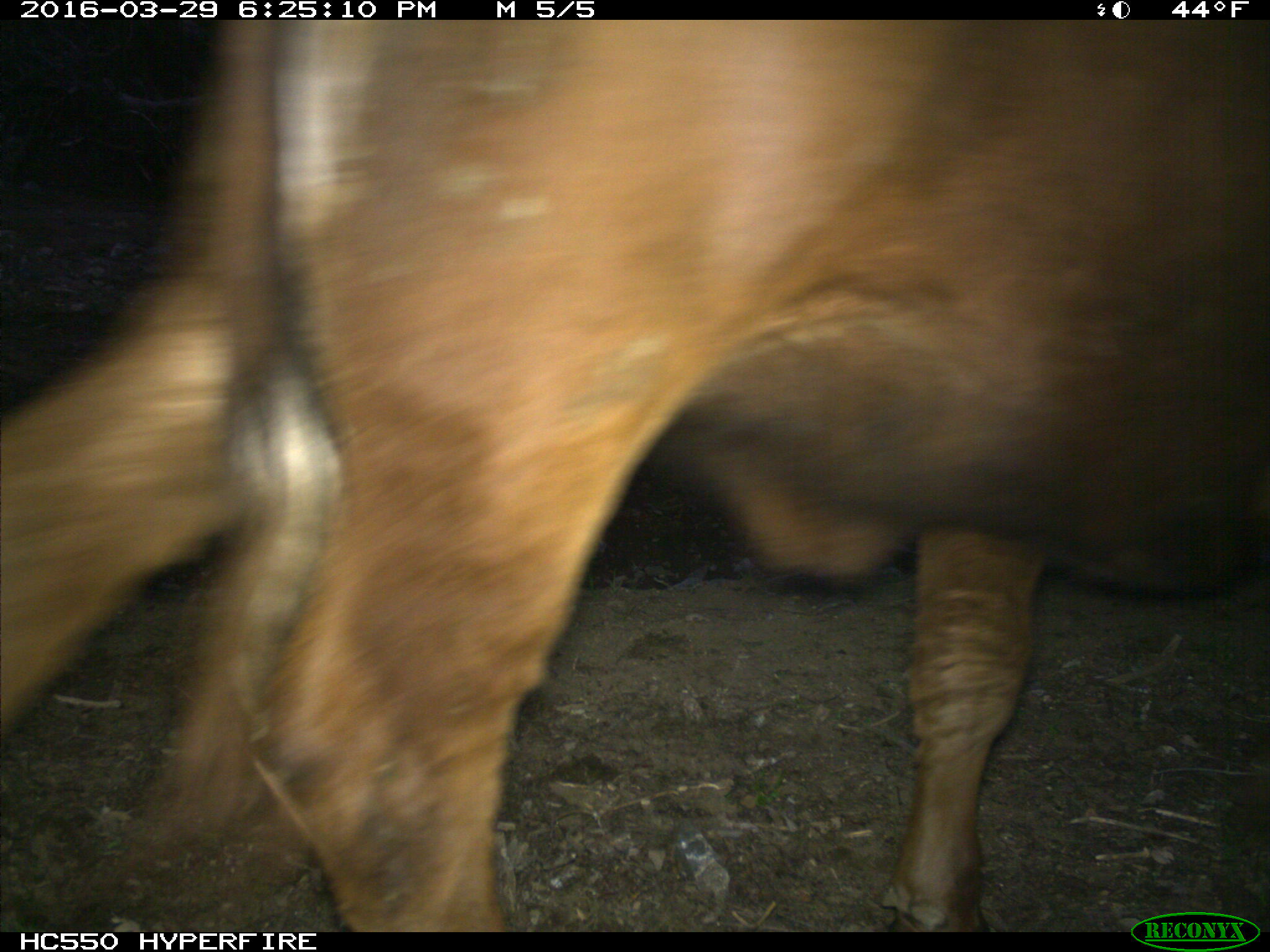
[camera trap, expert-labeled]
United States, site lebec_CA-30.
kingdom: Animalia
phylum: Chordata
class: Mammalia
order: Artiodactyla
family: Bovidae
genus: Bos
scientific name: Bos taurus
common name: domestic cow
Bos taurus (domestic cow).